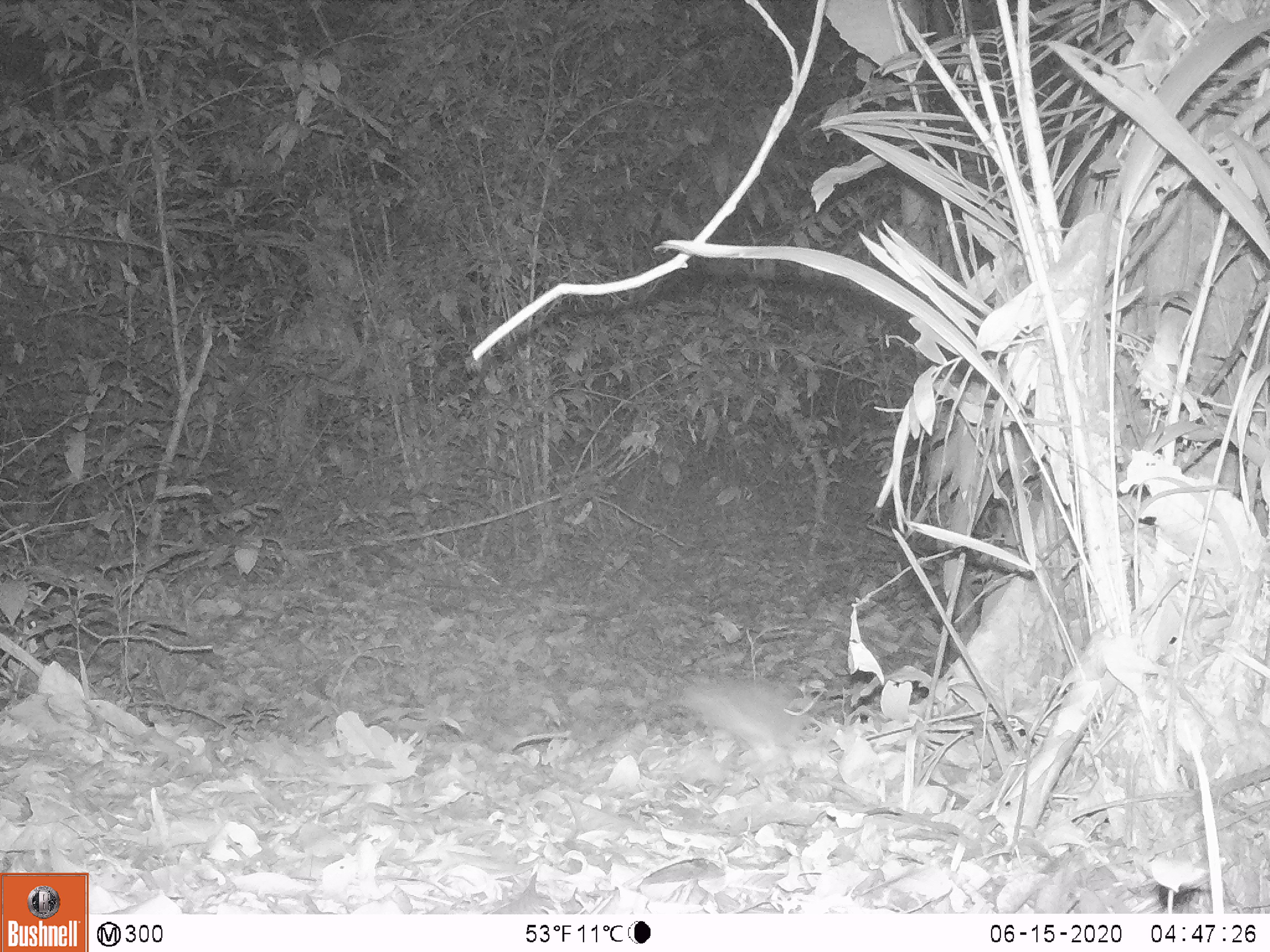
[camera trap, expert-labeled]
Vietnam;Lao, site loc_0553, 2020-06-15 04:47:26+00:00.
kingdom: Animalia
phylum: Chordata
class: Mammalia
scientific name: Mammalia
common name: mammal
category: unidentified small mammal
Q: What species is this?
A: Unidentified small mammal (mammal) (Mammalia).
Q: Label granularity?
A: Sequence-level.